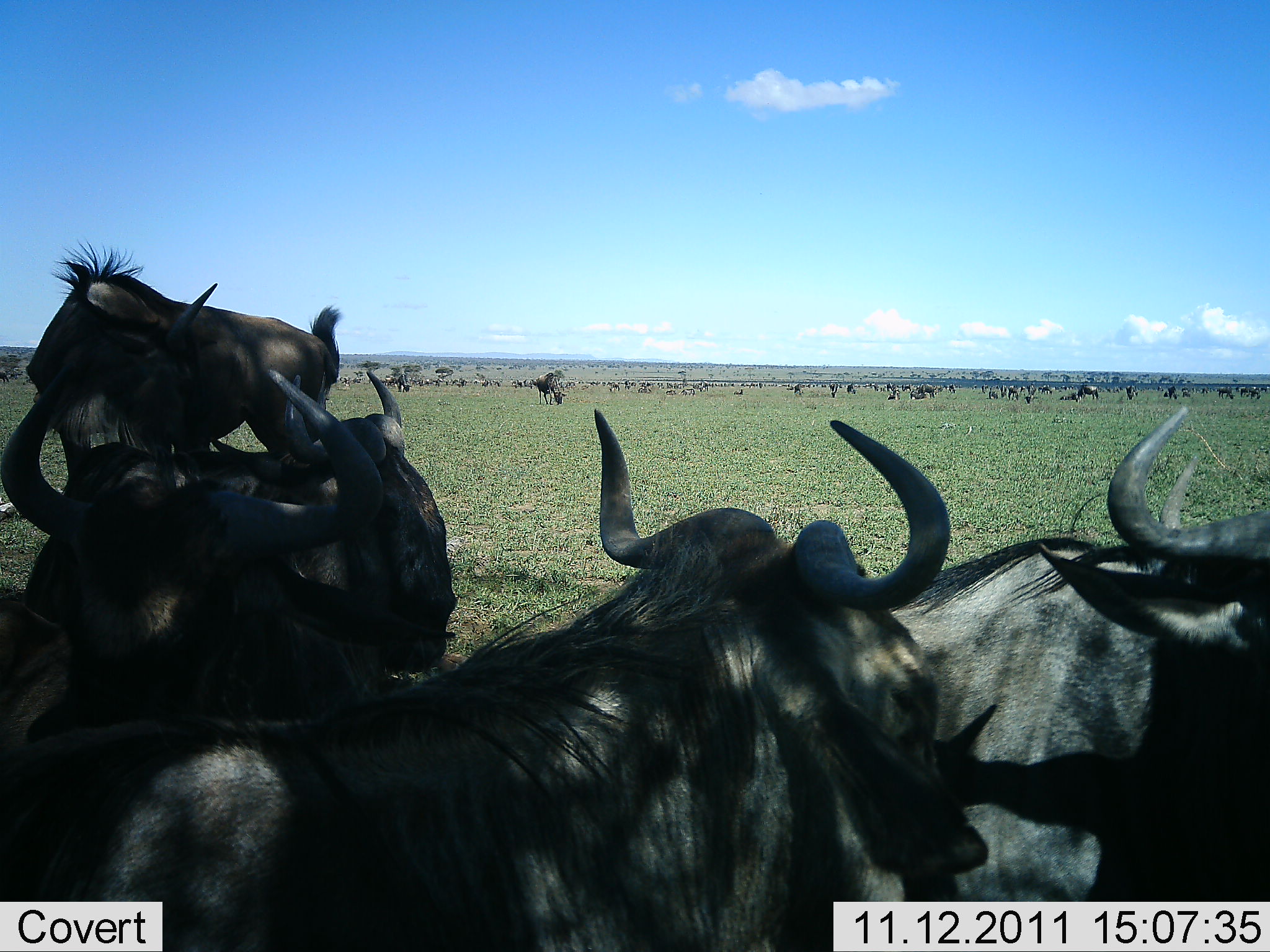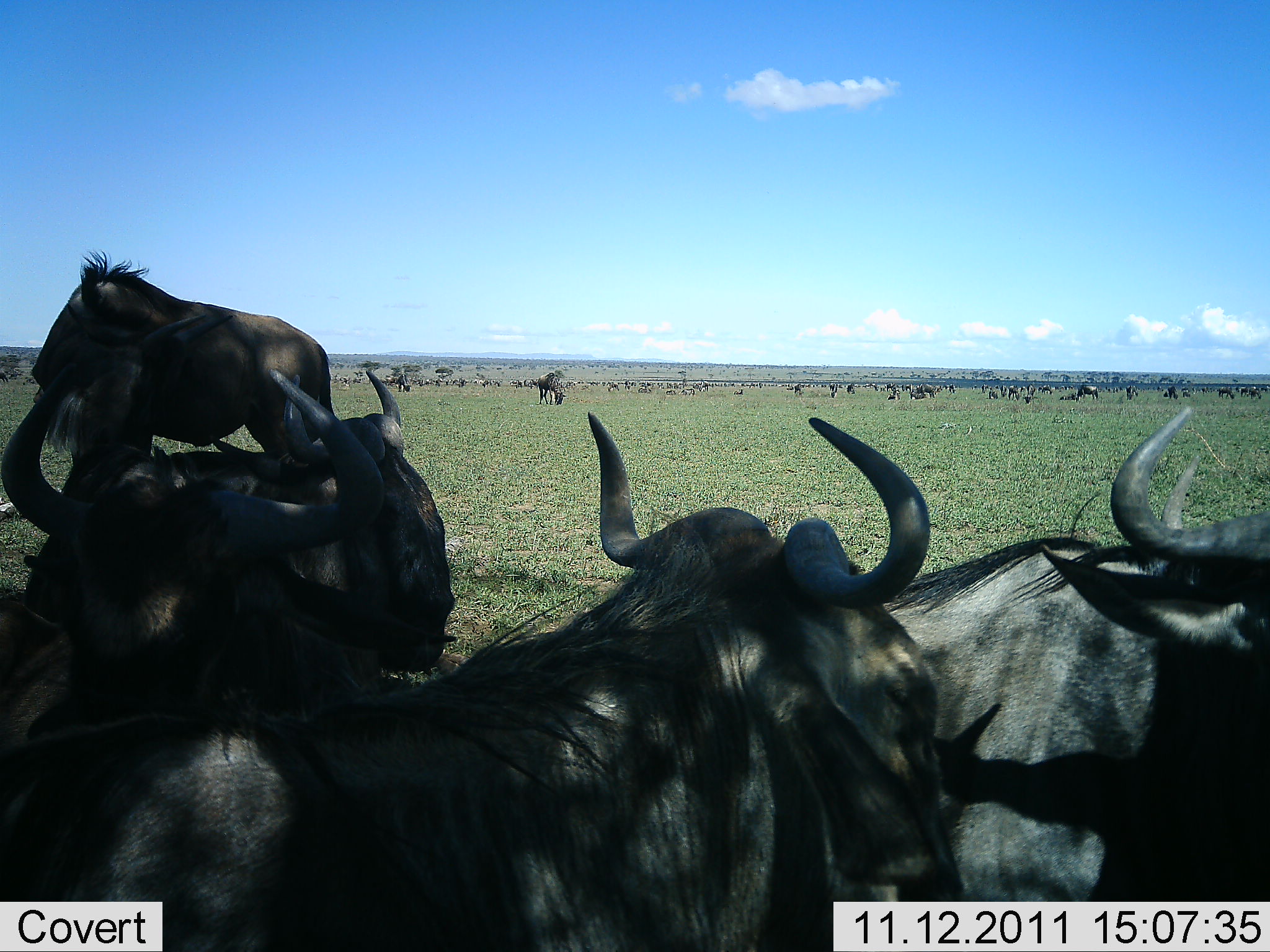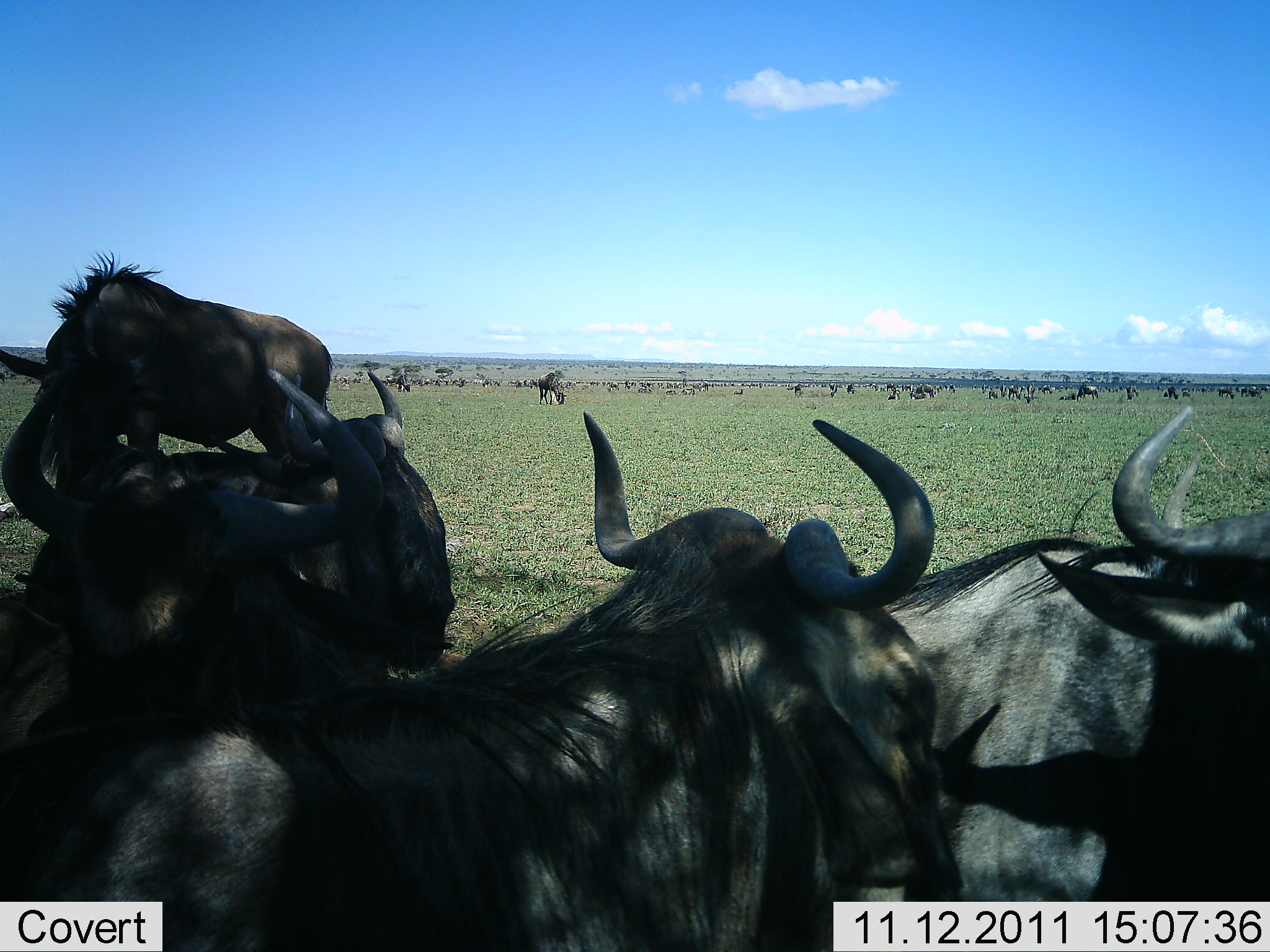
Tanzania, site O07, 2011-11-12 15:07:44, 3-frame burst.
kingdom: Animalia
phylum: Chordata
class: Mammalia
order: Artiodactyla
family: Bovidae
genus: Connochaetes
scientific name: Connochaetes taurinus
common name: blue wildebeest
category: wildebeest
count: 11-50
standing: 58%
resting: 92%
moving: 42%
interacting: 42%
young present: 0%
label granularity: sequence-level